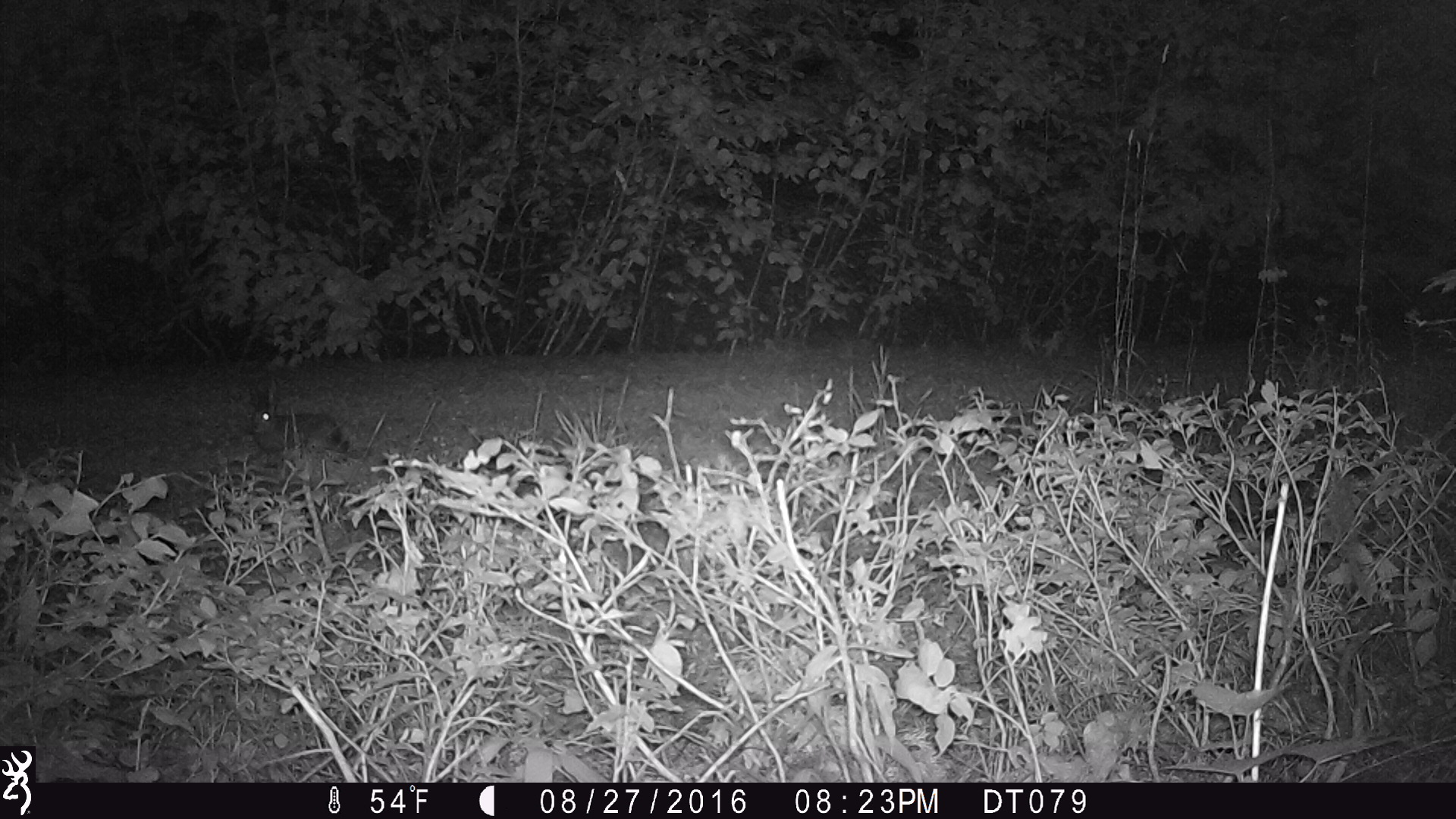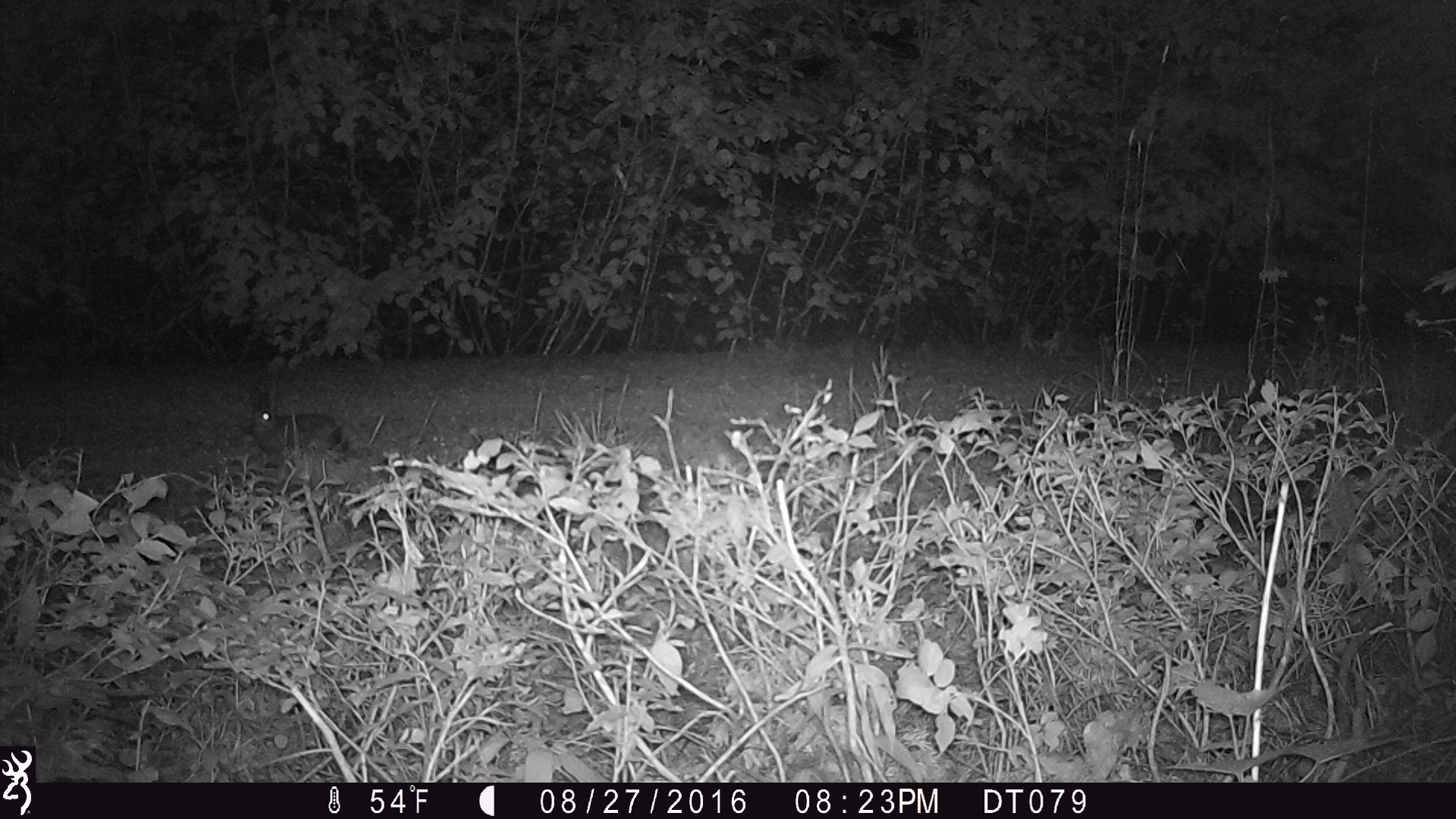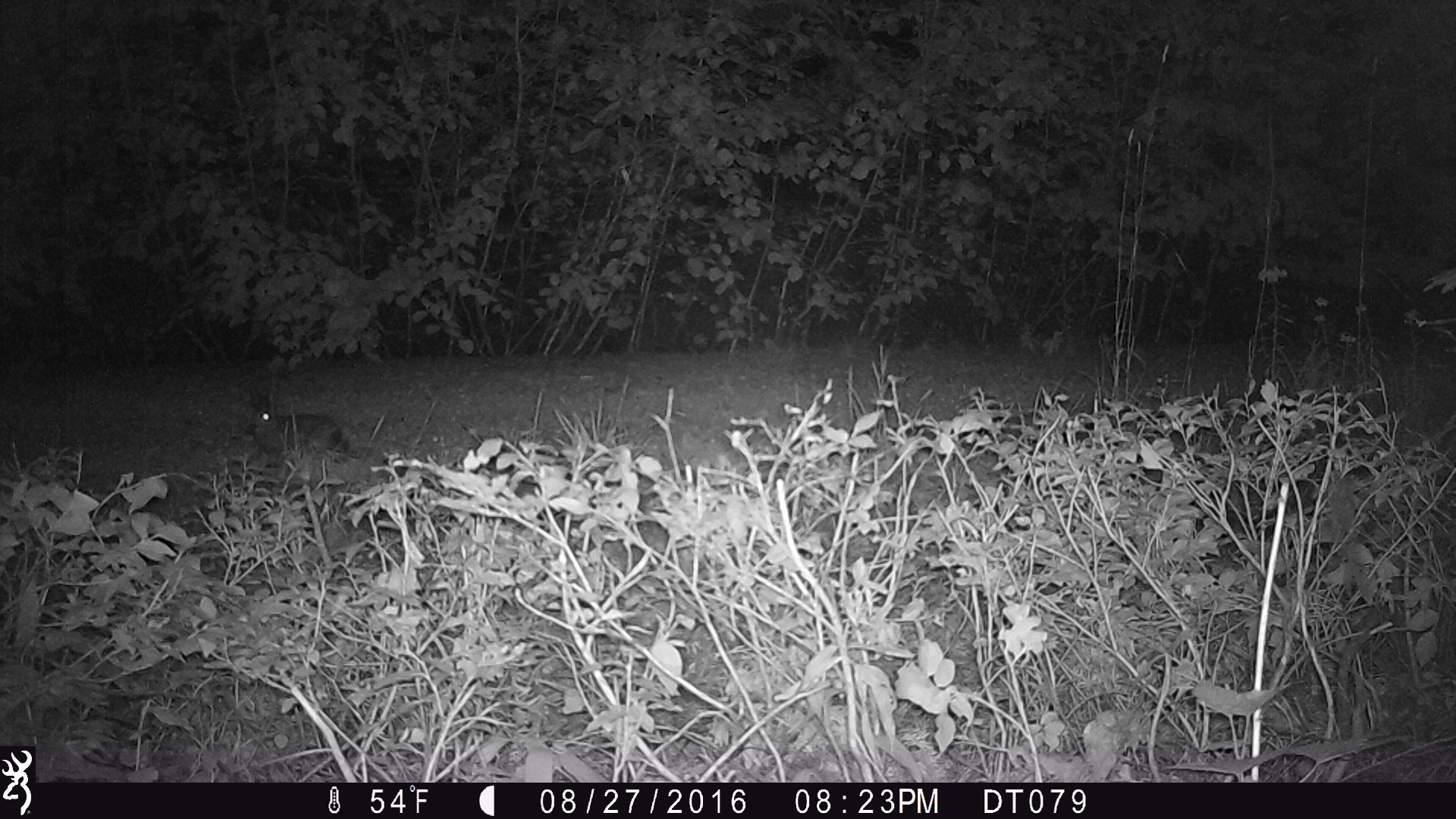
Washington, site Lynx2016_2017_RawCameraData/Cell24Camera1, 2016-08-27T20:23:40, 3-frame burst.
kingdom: Animalia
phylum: Chordata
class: Mammalia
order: Lagomorpha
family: Leporidae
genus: Lepus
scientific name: Lepus americanus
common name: snowshoe hare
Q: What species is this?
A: Lepus americanus (snowshoe hare).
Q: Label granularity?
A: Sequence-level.